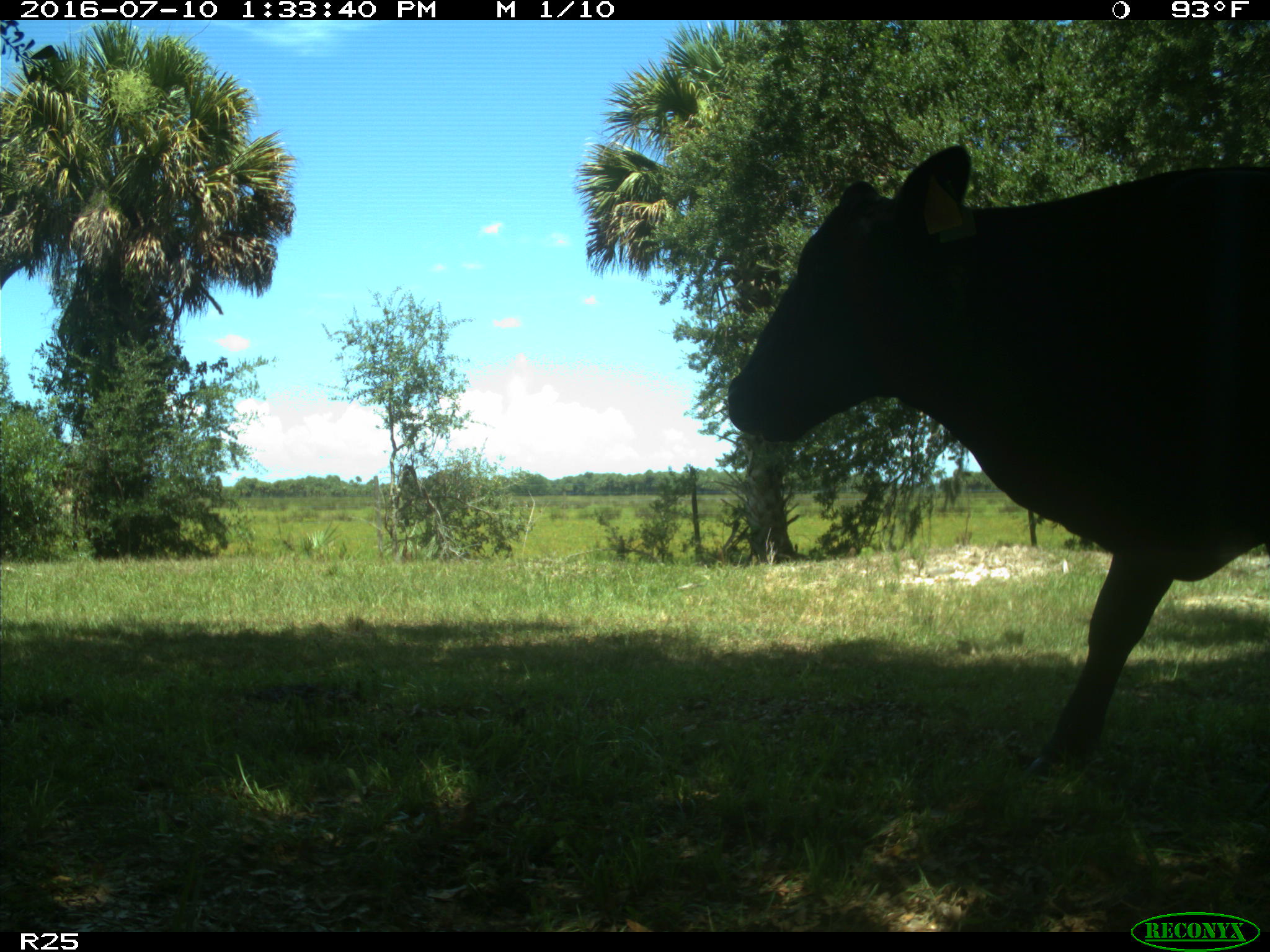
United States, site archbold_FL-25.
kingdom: Animalia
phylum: Chordata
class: Mammalia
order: Artiodactyla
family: Bovidae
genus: Bos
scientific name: Bos taurus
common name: domestic cow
Bos taurus (domestic cow).